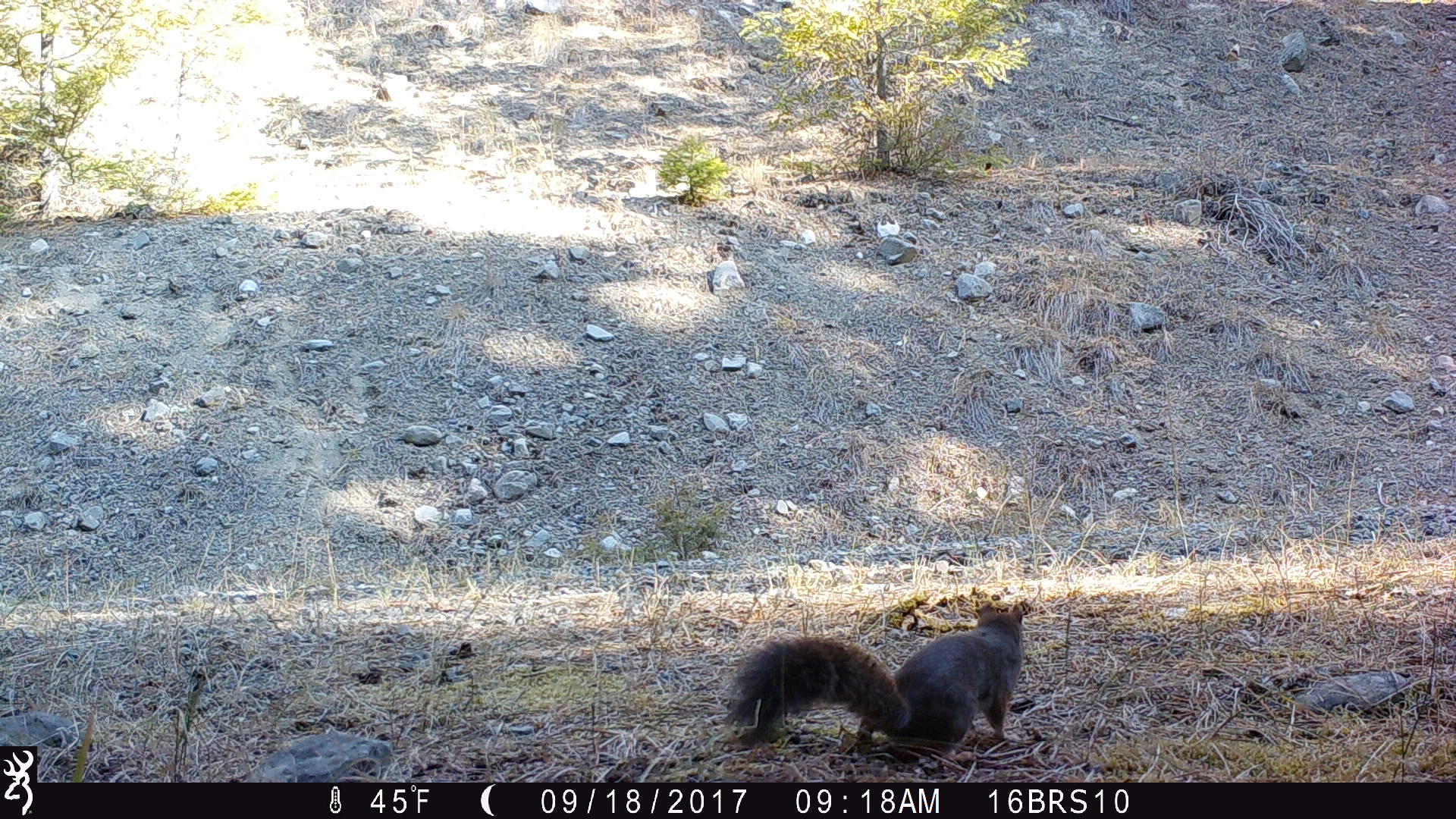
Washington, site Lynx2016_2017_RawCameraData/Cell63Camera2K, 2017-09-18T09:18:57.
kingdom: Animalia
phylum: Chordata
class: Mammalia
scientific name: Mammalia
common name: small mammal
Small mammal (Mammalia). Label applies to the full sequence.